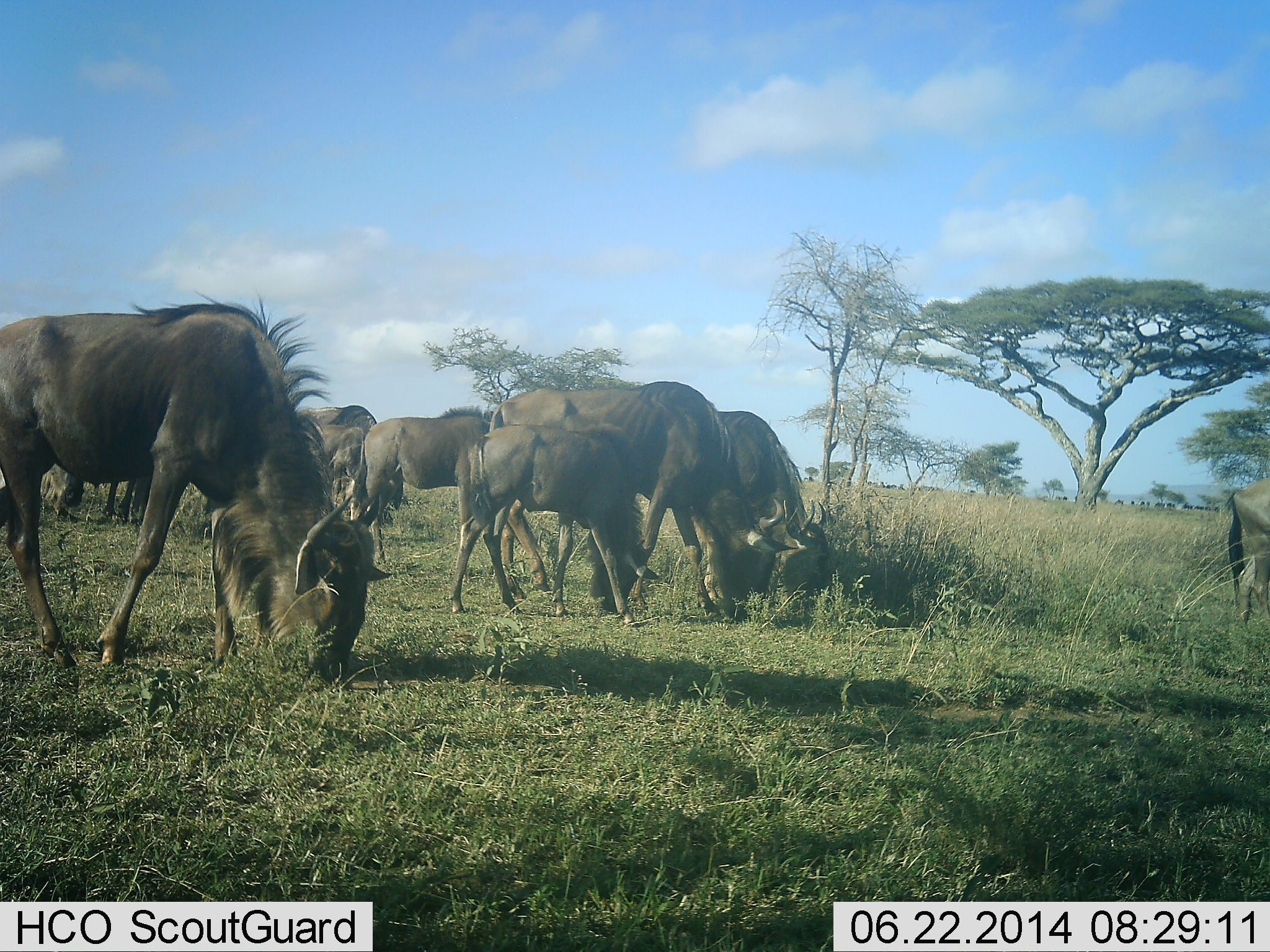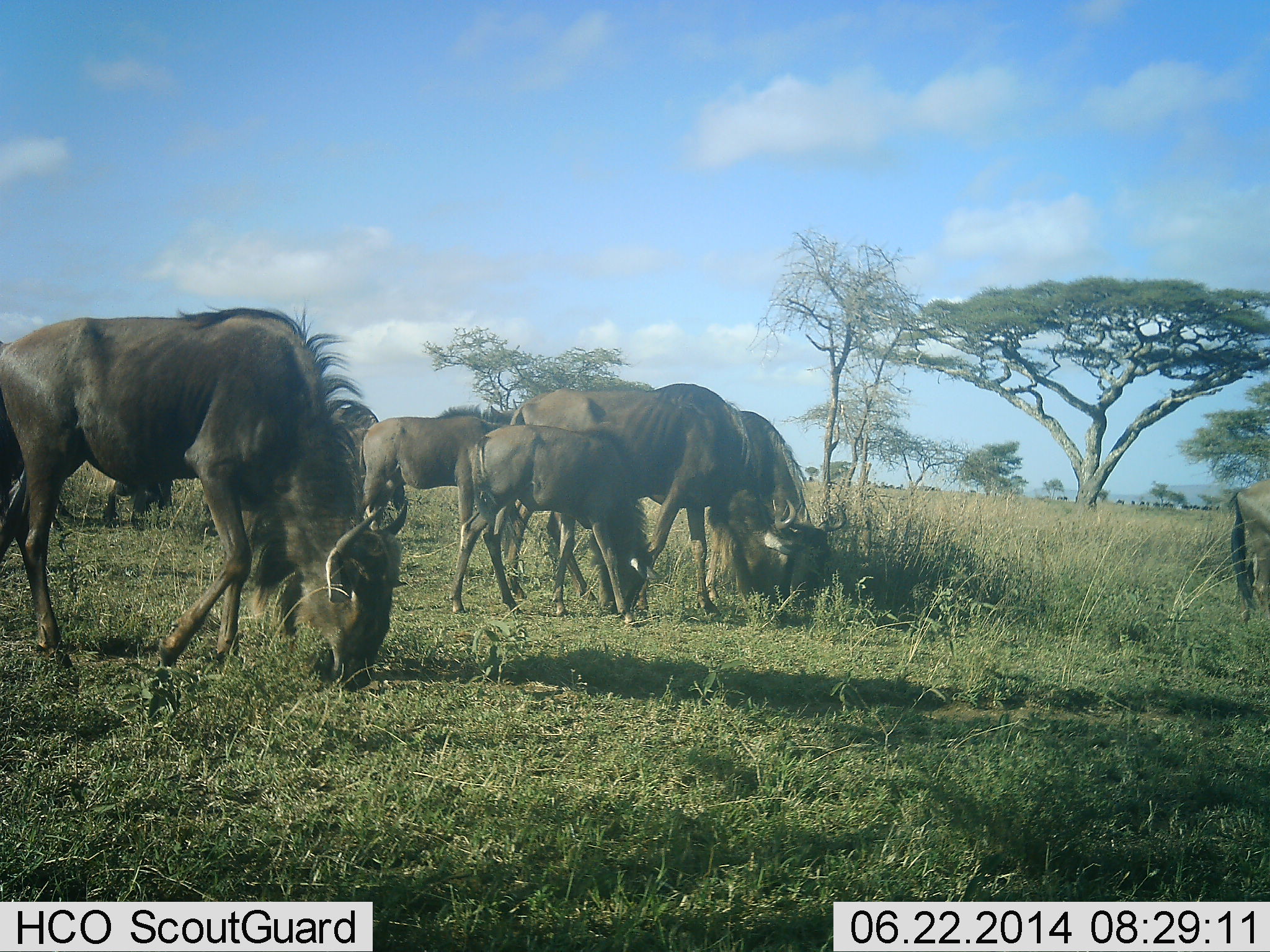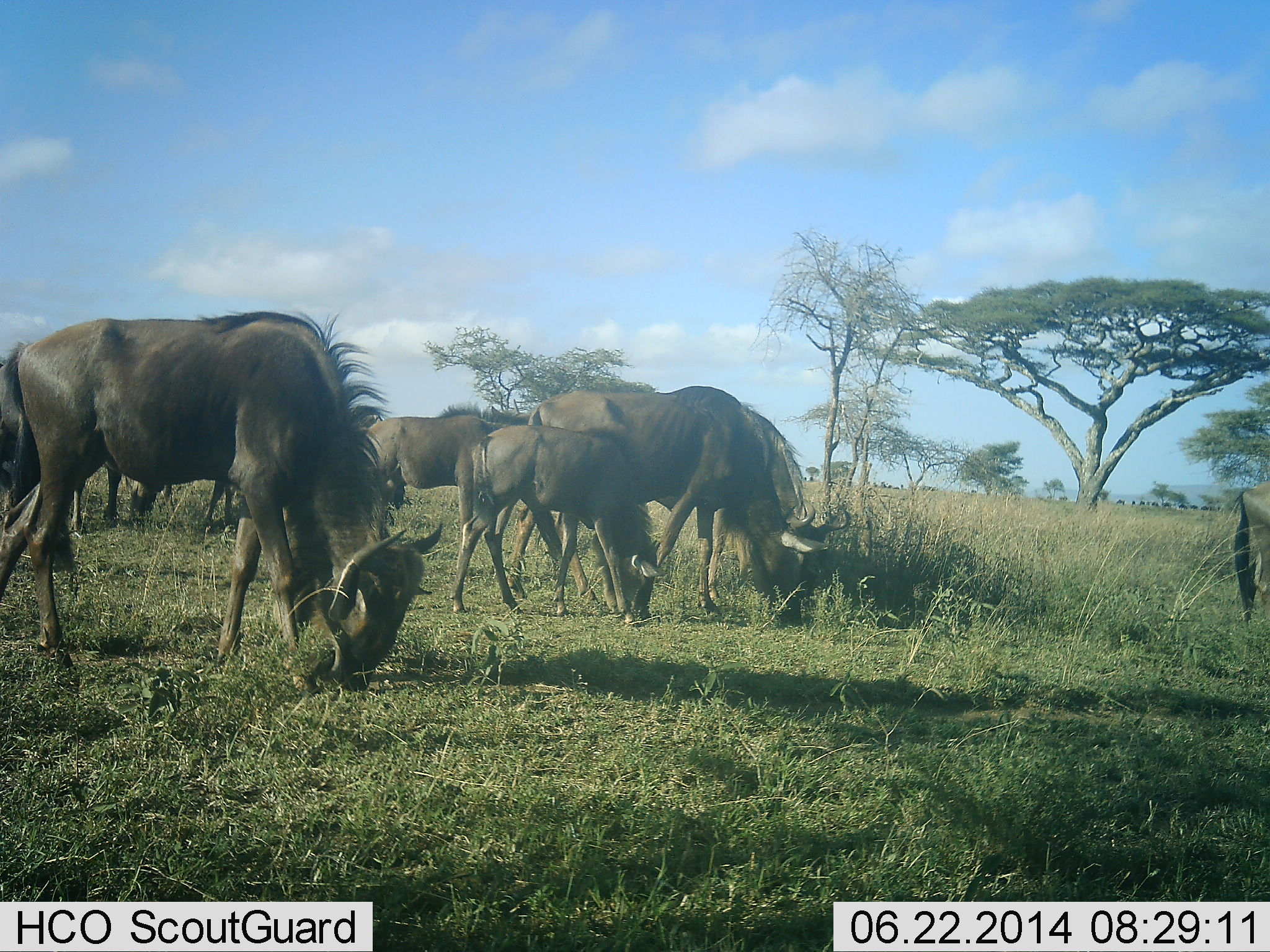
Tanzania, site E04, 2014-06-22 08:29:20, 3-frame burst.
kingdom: Animalia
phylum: Chordata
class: Mammalia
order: Artiodactyla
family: Bovidae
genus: Connochaetes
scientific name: Connochaetes taurinus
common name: blue wildebeest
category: wildebeest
Wildebeest (blue wildebeest) (Connochaetes taurinus), count 11-50. Behavior (volunteer vote fractions): standing 0%, resting 0%, moving 10%, interacting 0%. Young present (vote fraction): 70%. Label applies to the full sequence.